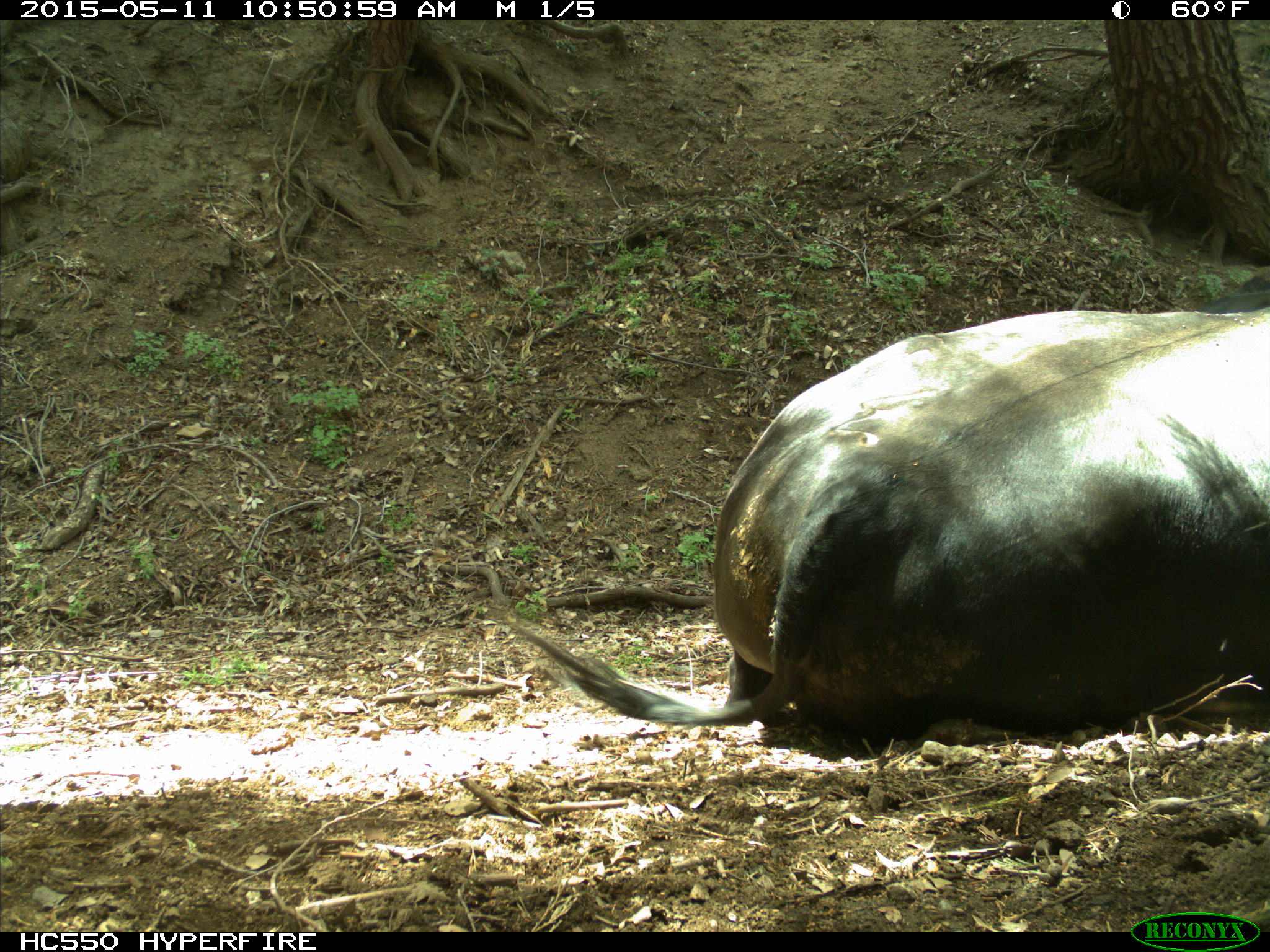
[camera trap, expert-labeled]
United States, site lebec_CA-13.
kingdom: Animalia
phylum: Chordata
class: Mammalia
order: Artiodactyla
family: Bovidae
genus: Bos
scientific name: Bos taurus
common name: domestic cow